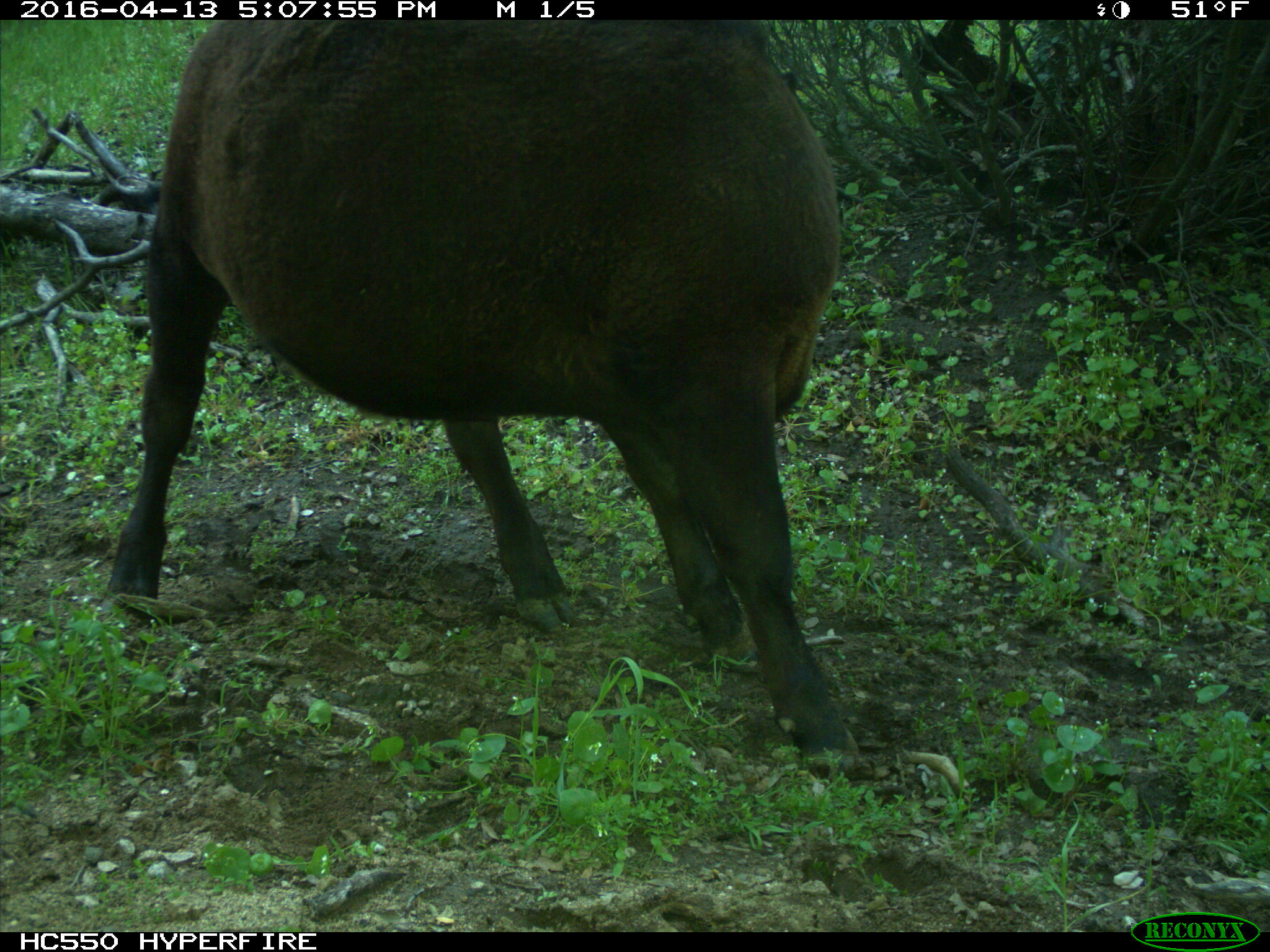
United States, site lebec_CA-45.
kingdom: Animalia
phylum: Chordata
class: Mammalia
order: Artiodactyla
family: Bovidae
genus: Bos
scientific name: Bos taurus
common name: domestic cow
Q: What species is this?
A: Bos taurus (domestic cow).